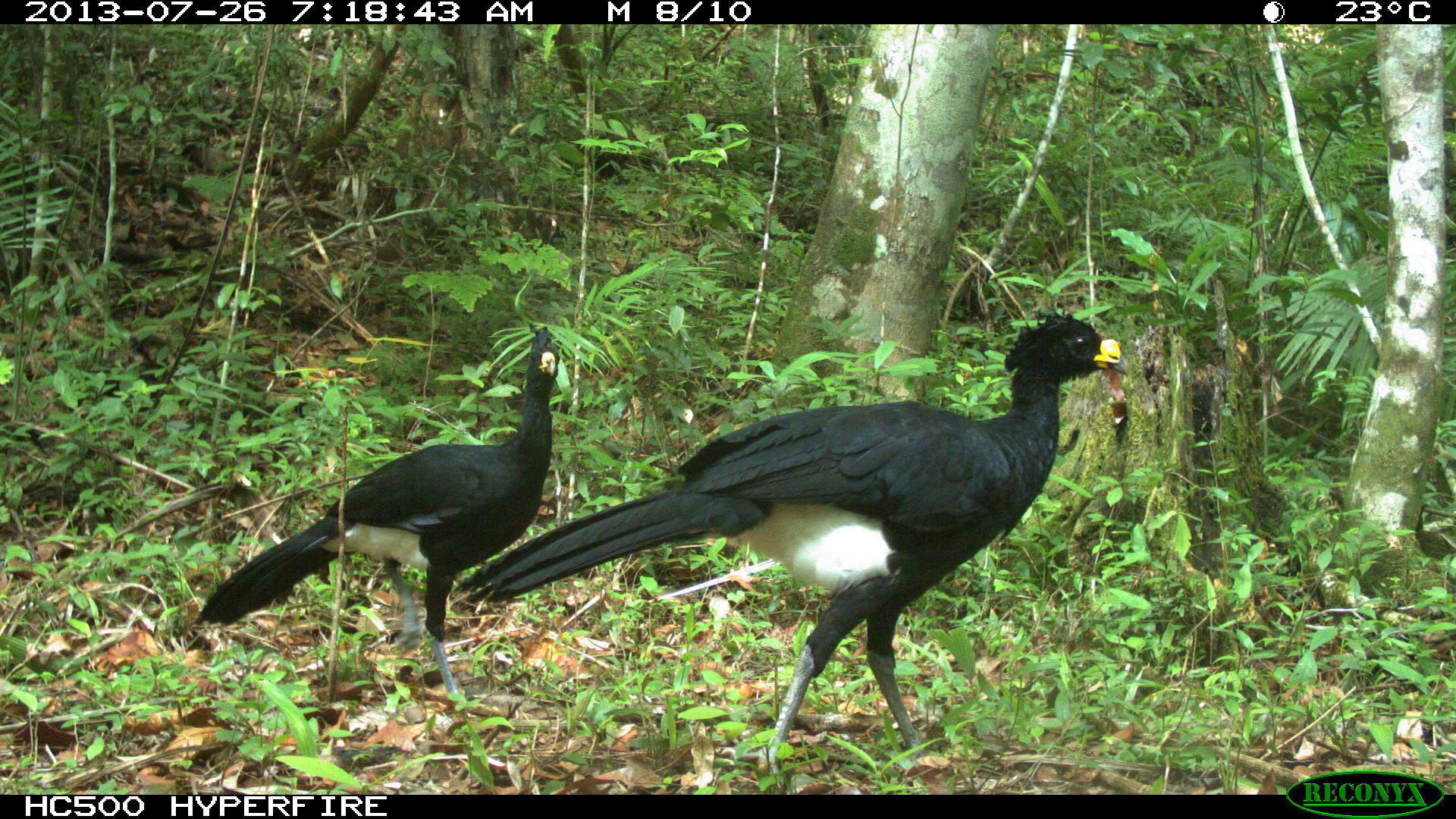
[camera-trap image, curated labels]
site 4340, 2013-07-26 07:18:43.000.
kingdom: Animalia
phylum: Chordata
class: Aves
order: Galliformes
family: Cracidae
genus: Crax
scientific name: Crax rubra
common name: great curassow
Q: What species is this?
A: Crax rubra (great curassow).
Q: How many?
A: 2.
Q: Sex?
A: Male.